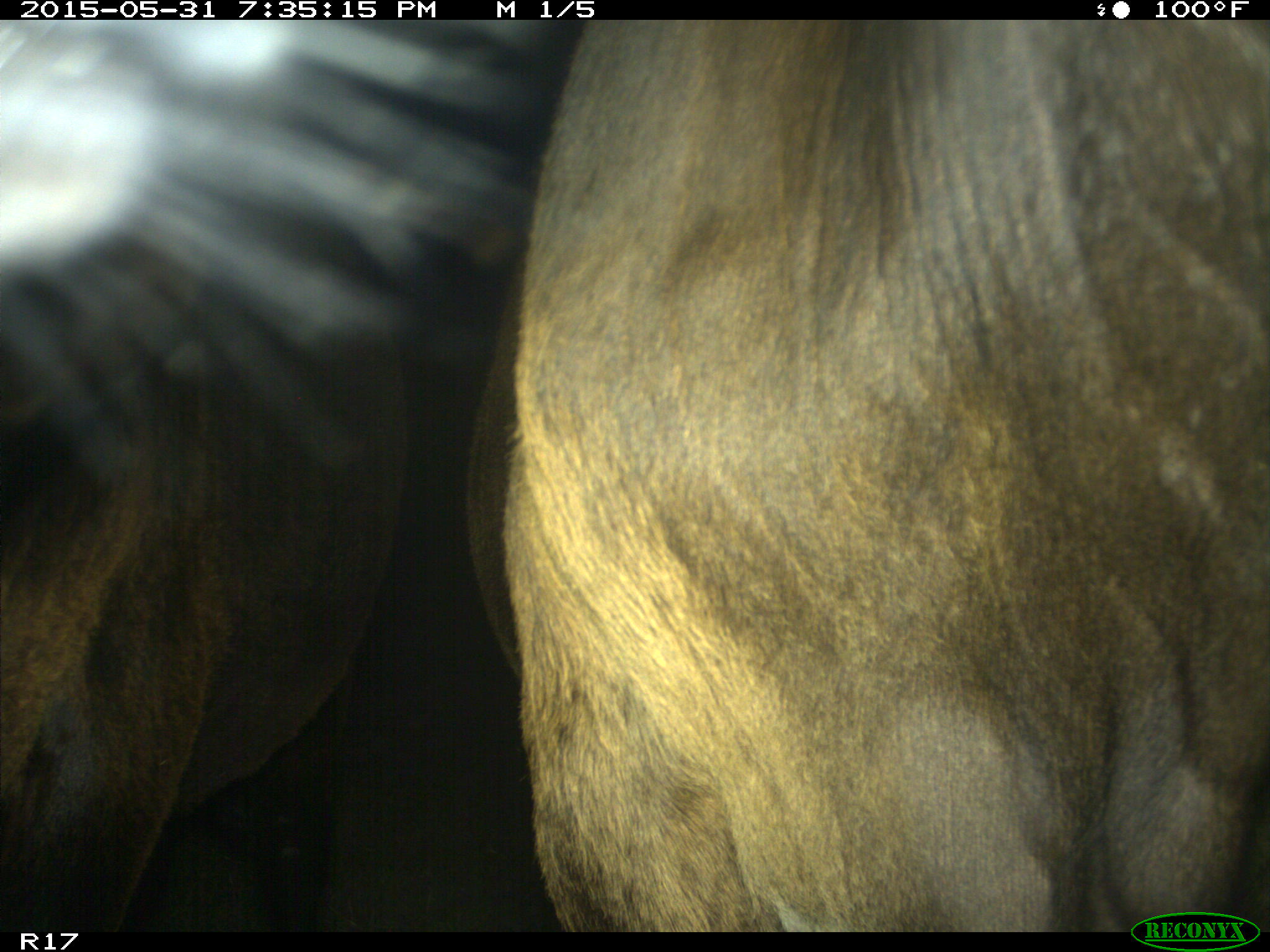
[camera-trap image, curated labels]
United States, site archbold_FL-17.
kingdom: Animalia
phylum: Chordata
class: Mammalia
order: Artiodactyla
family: Bovidae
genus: Bos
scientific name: Bos taurus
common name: domestic cow